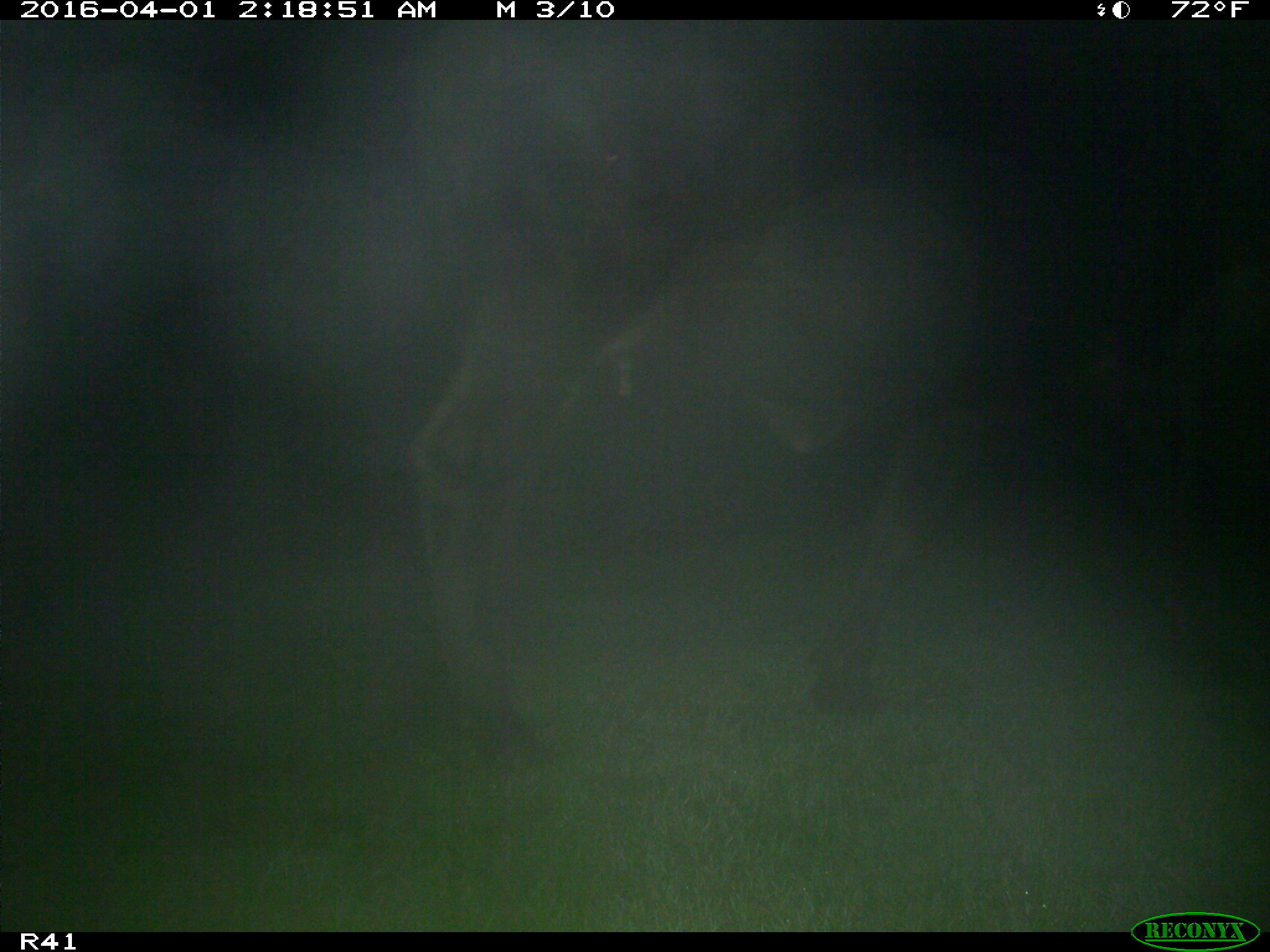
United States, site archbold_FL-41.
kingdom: Animalia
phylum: Chordata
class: Mammalia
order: Artiodactyla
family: Bovidae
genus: Bos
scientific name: Bos taurus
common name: domestic cow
Bos taurus (domestic cow).